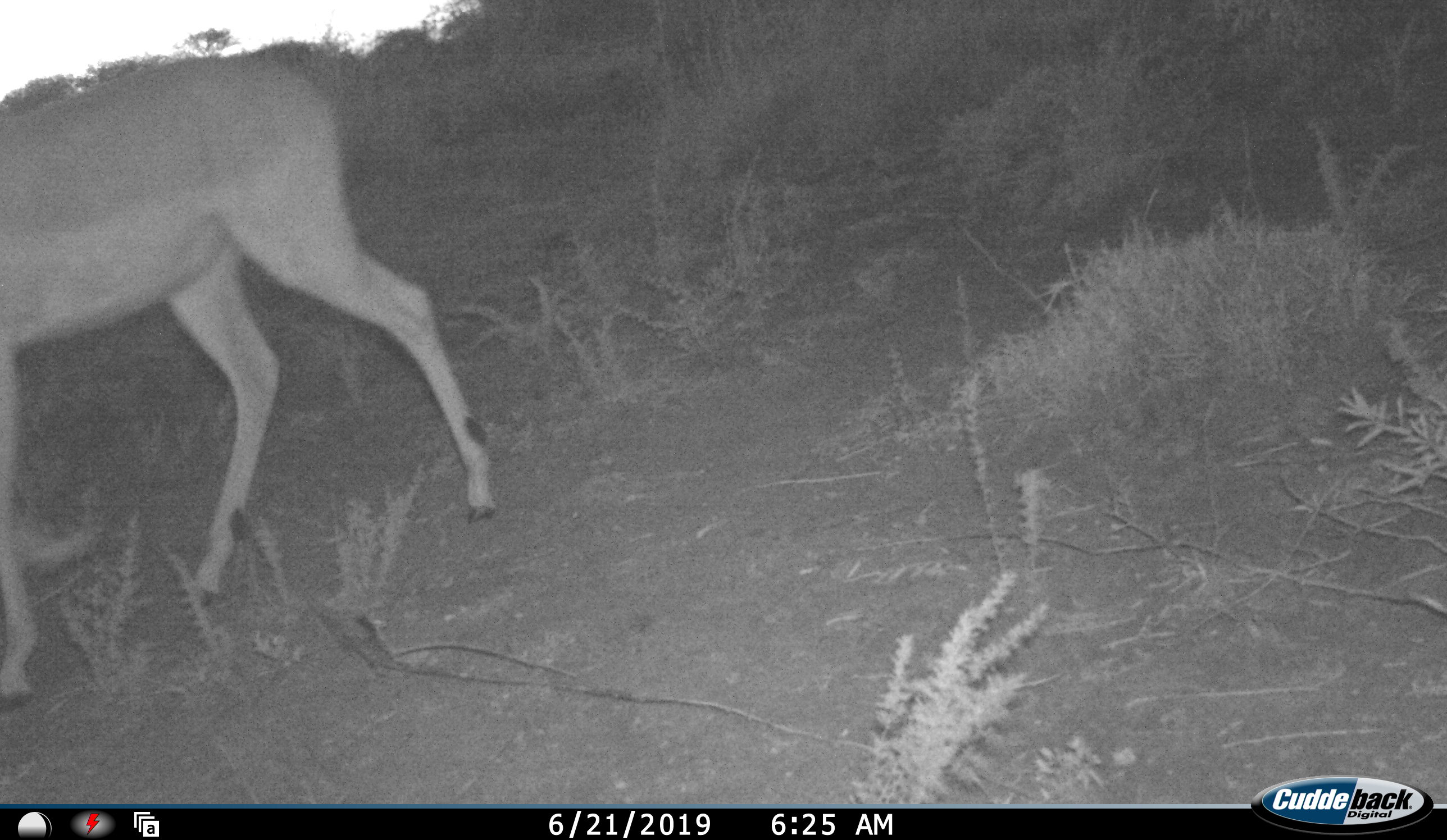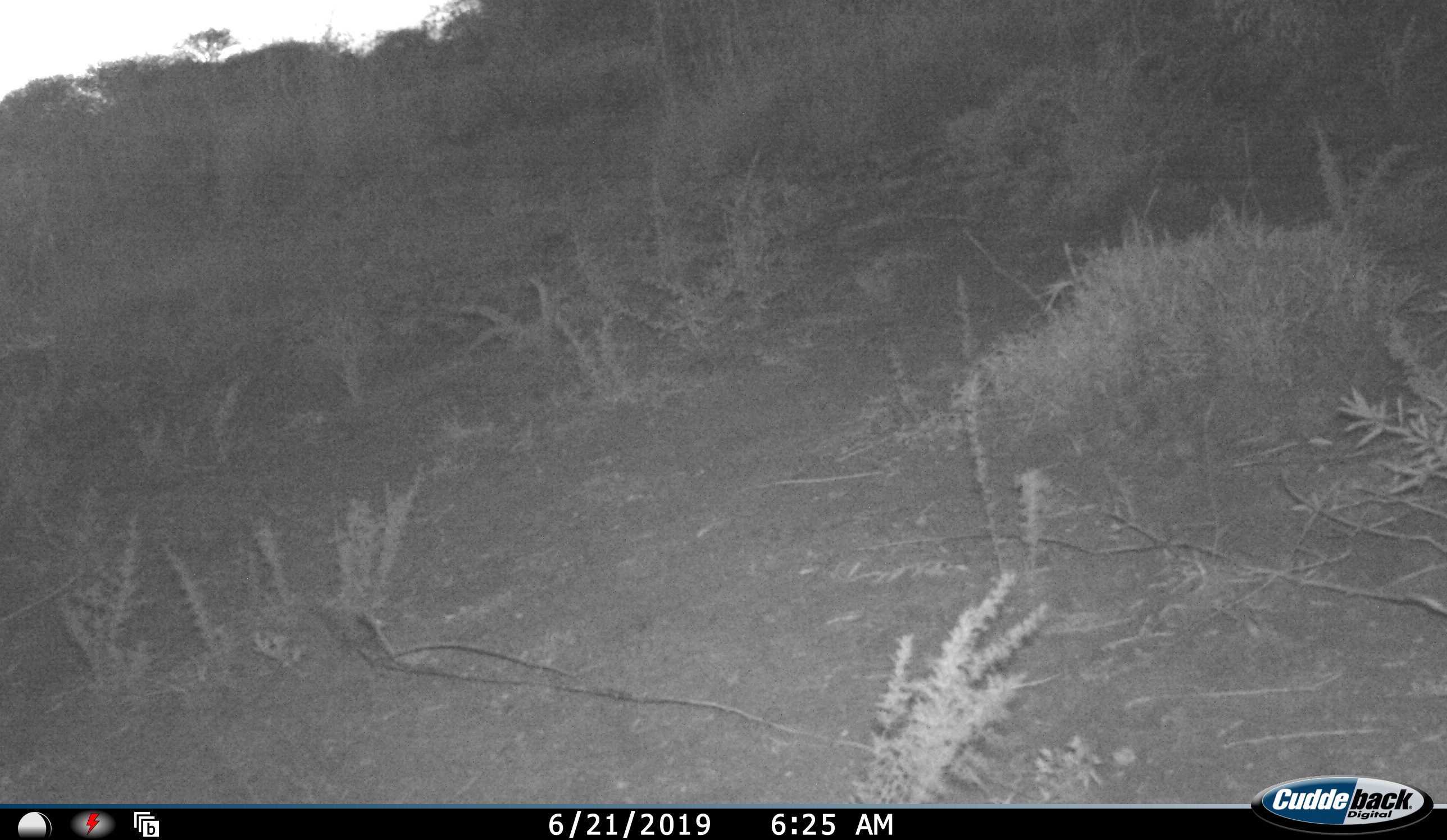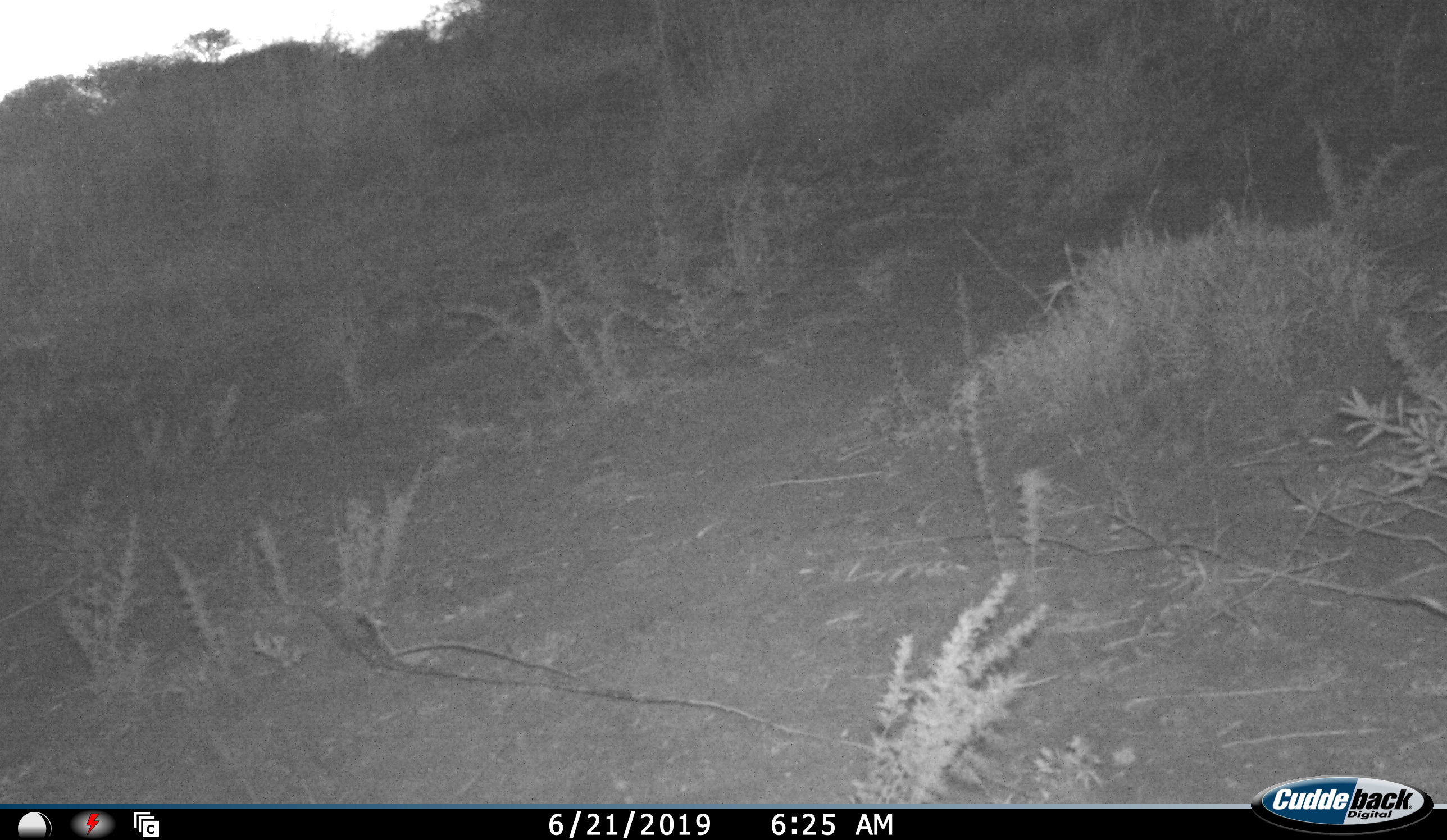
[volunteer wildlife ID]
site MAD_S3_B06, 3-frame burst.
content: unidentified animal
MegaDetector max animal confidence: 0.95